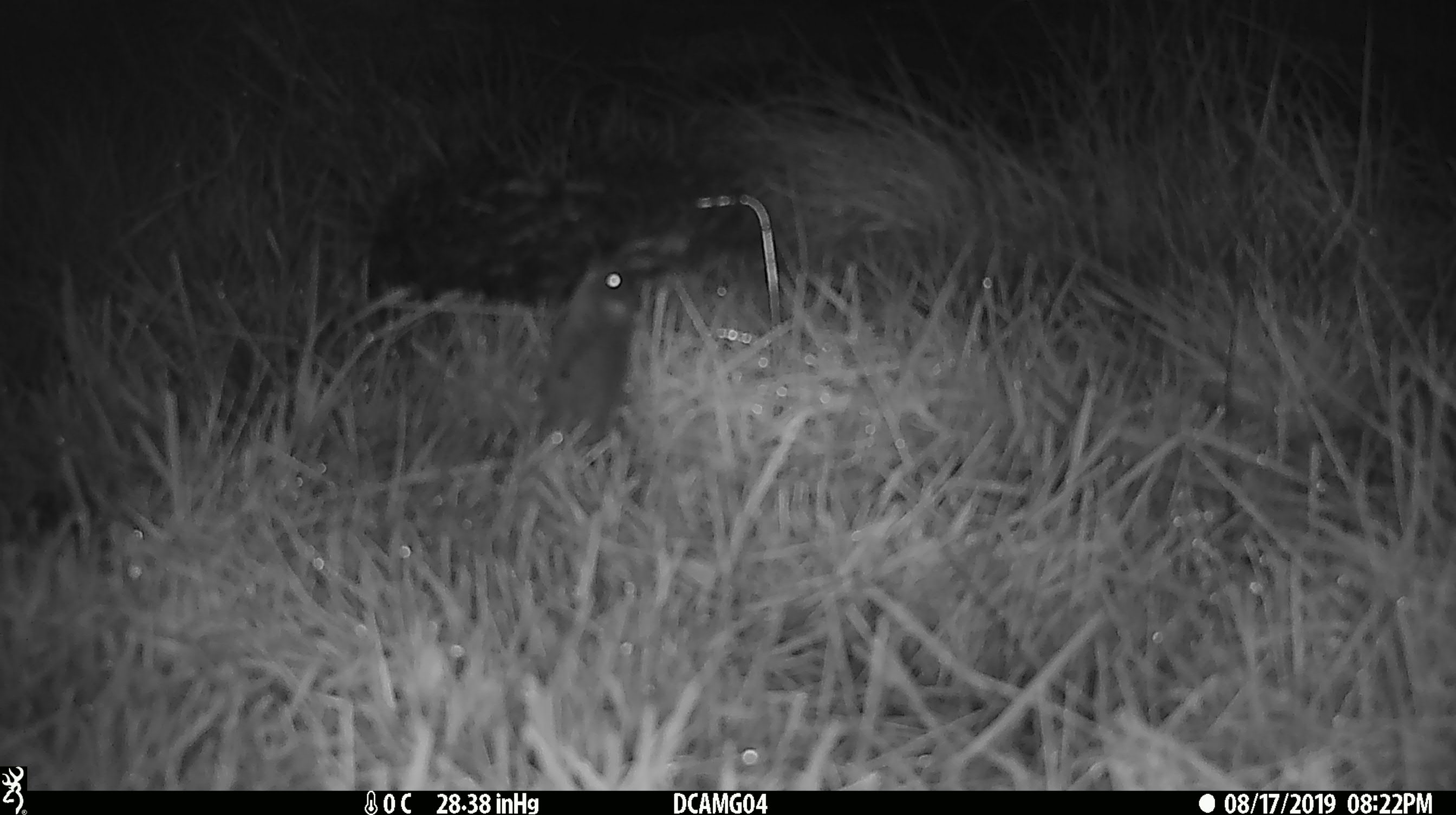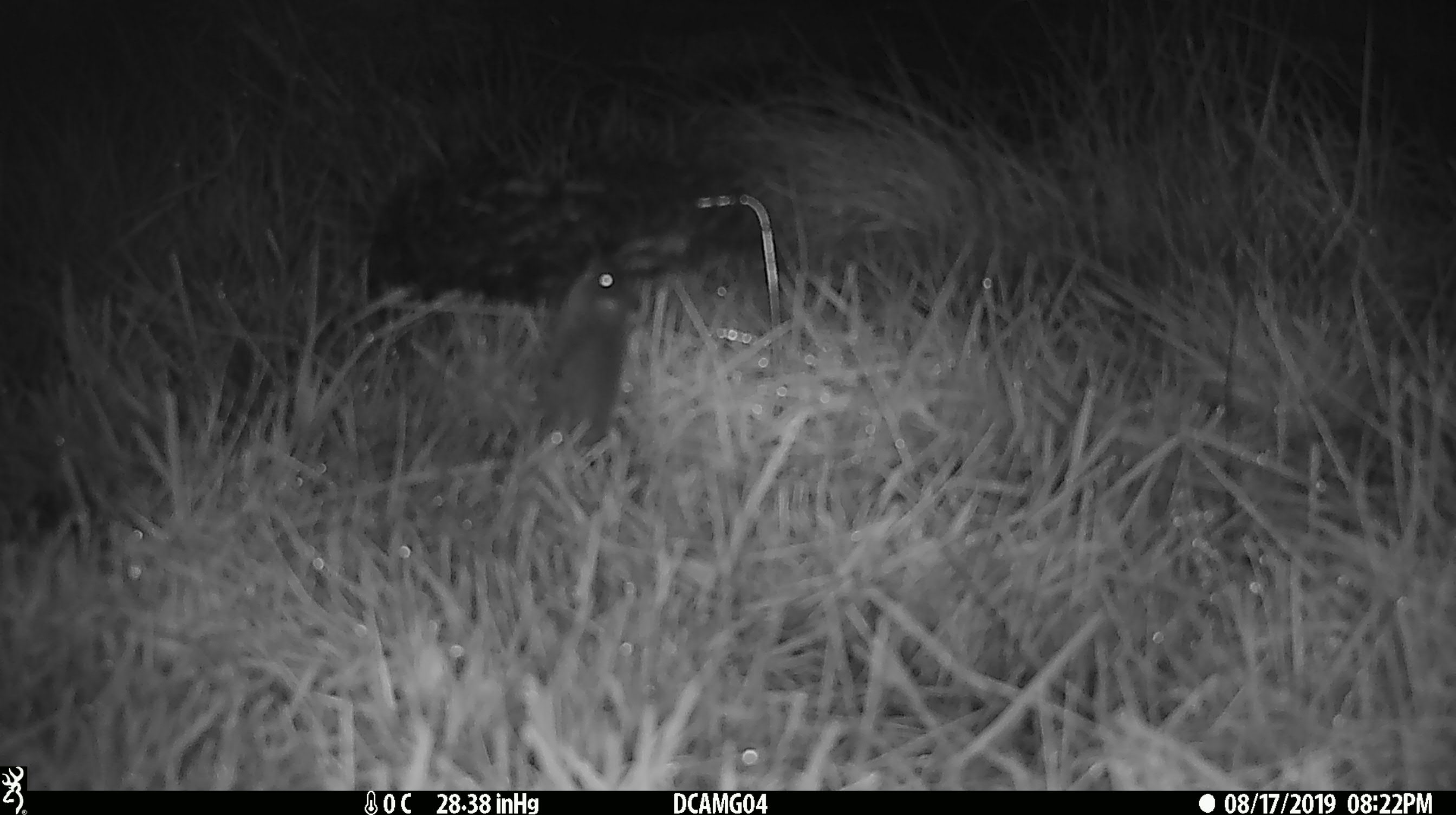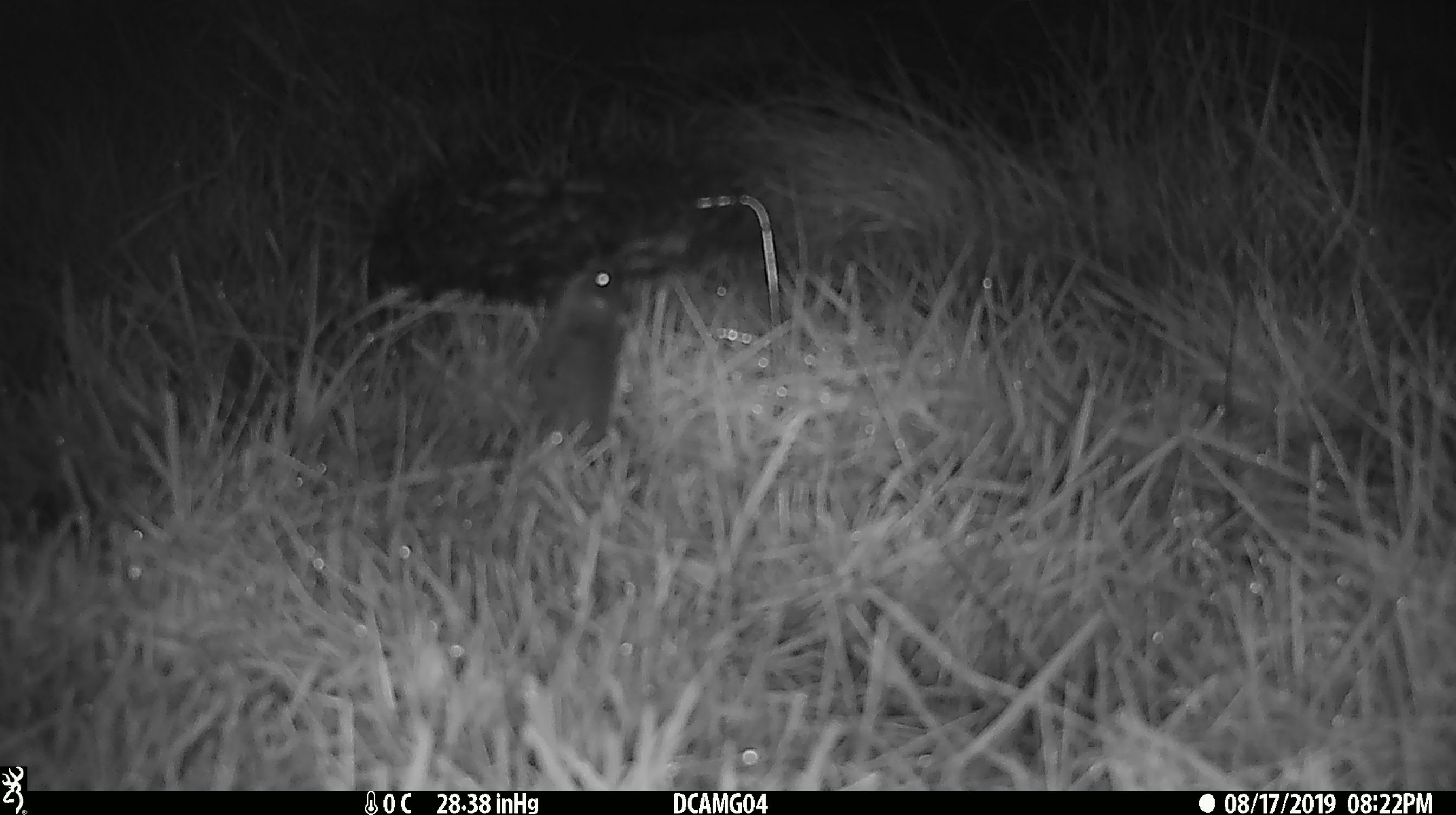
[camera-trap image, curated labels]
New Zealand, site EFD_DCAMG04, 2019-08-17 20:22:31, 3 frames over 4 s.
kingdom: Animalia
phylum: Chordata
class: Mammalia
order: Rodentia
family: Muridae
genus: Mus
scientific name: Mus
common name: mouse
Mouse (Mus).